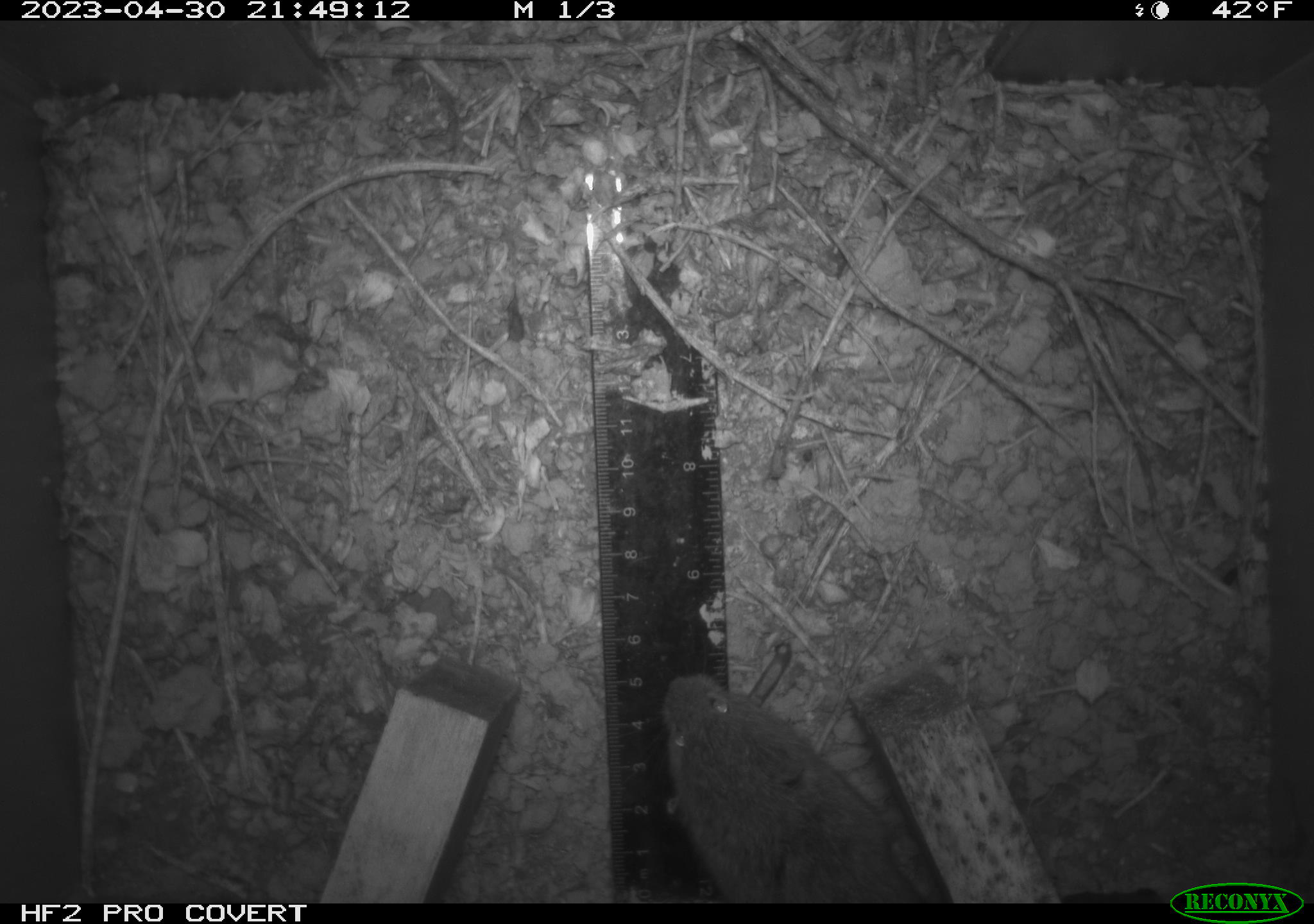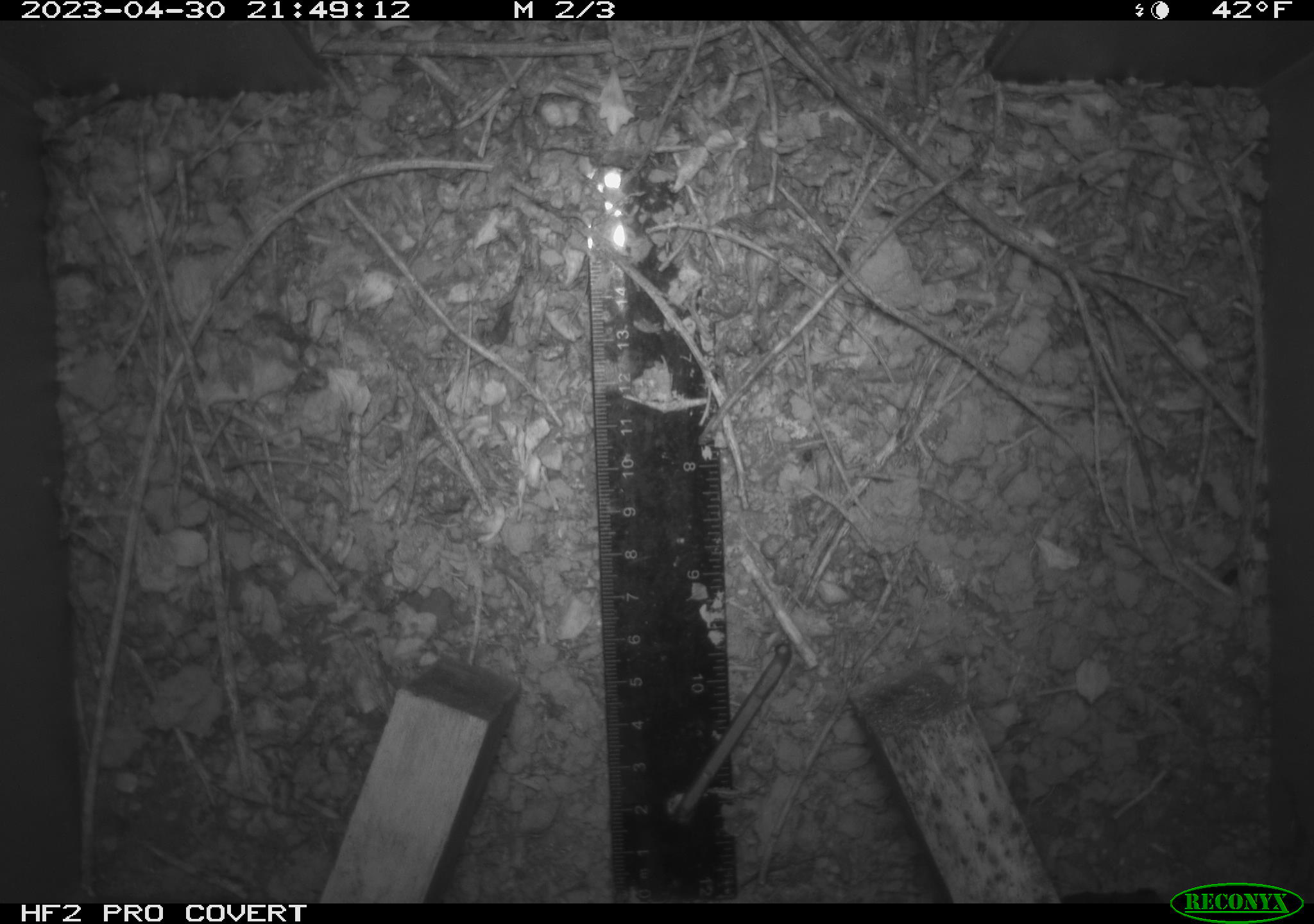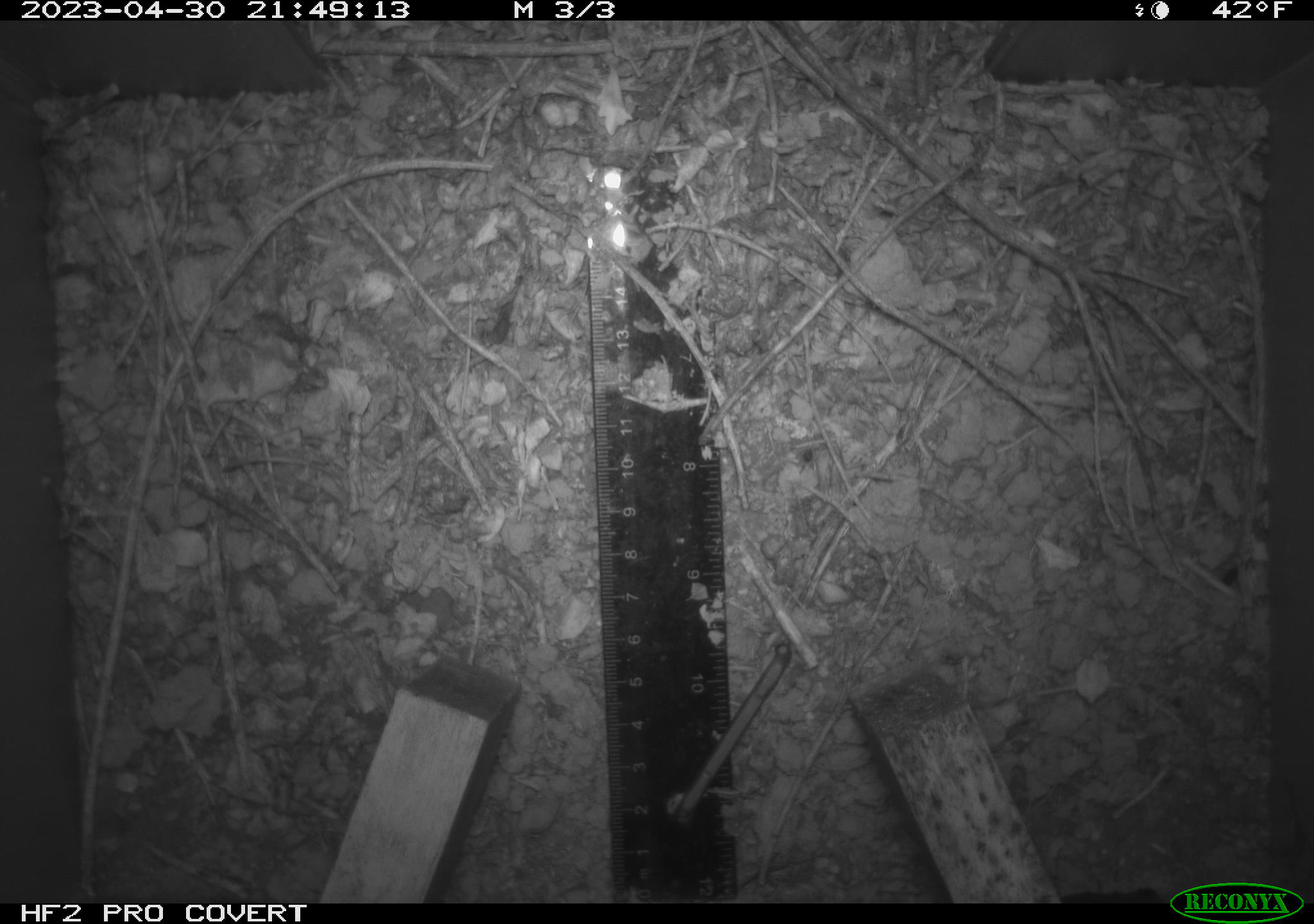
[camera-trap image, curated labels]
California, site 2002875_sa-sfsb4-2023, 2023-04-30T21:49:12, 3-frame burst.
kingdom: Animalia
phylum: Chordata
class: Mammalia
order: Rodentia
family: Cricetidae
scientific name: Arvicolinae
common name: voles, lemmings, and muskrats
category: arvicolinae subfamily